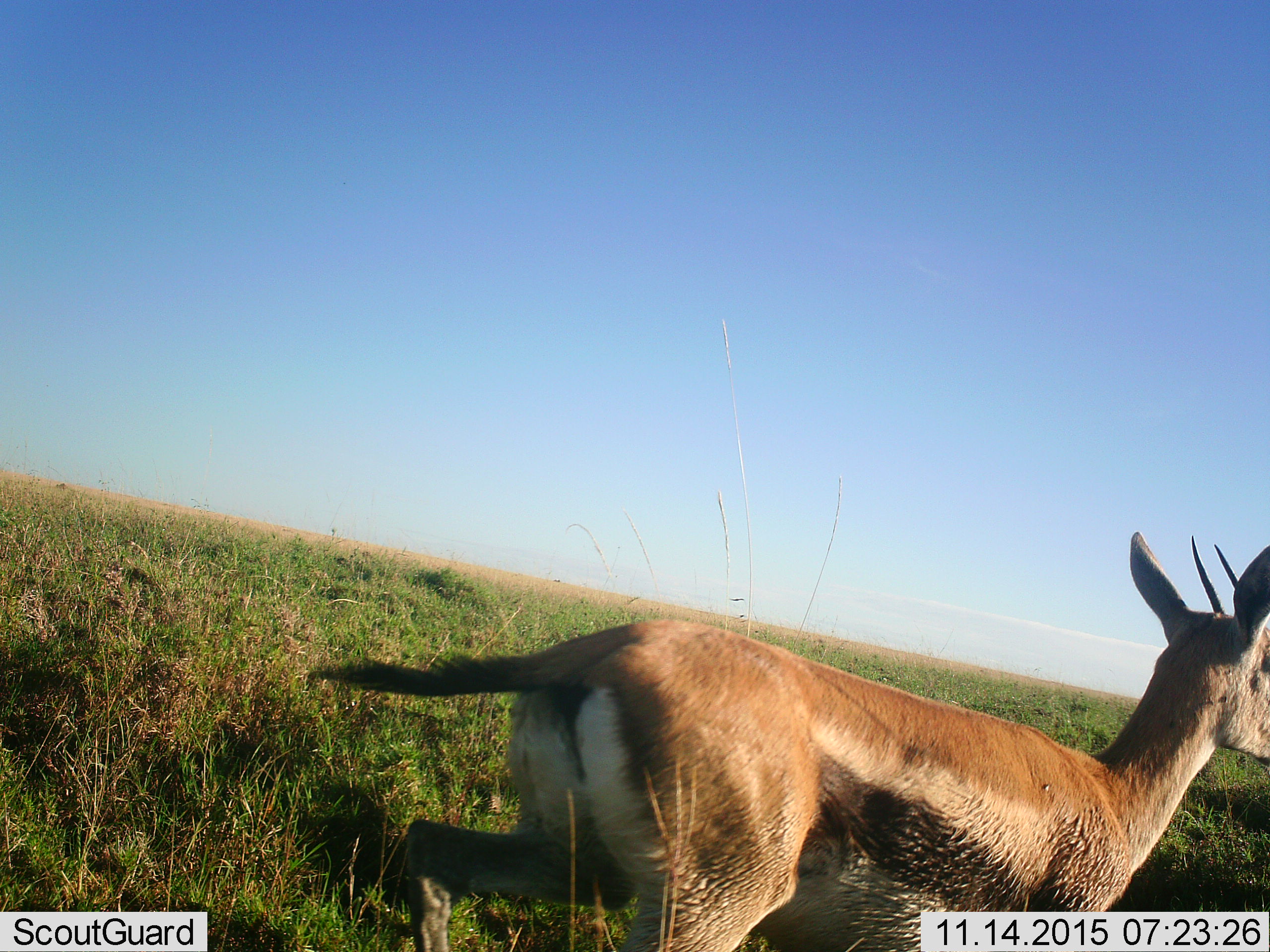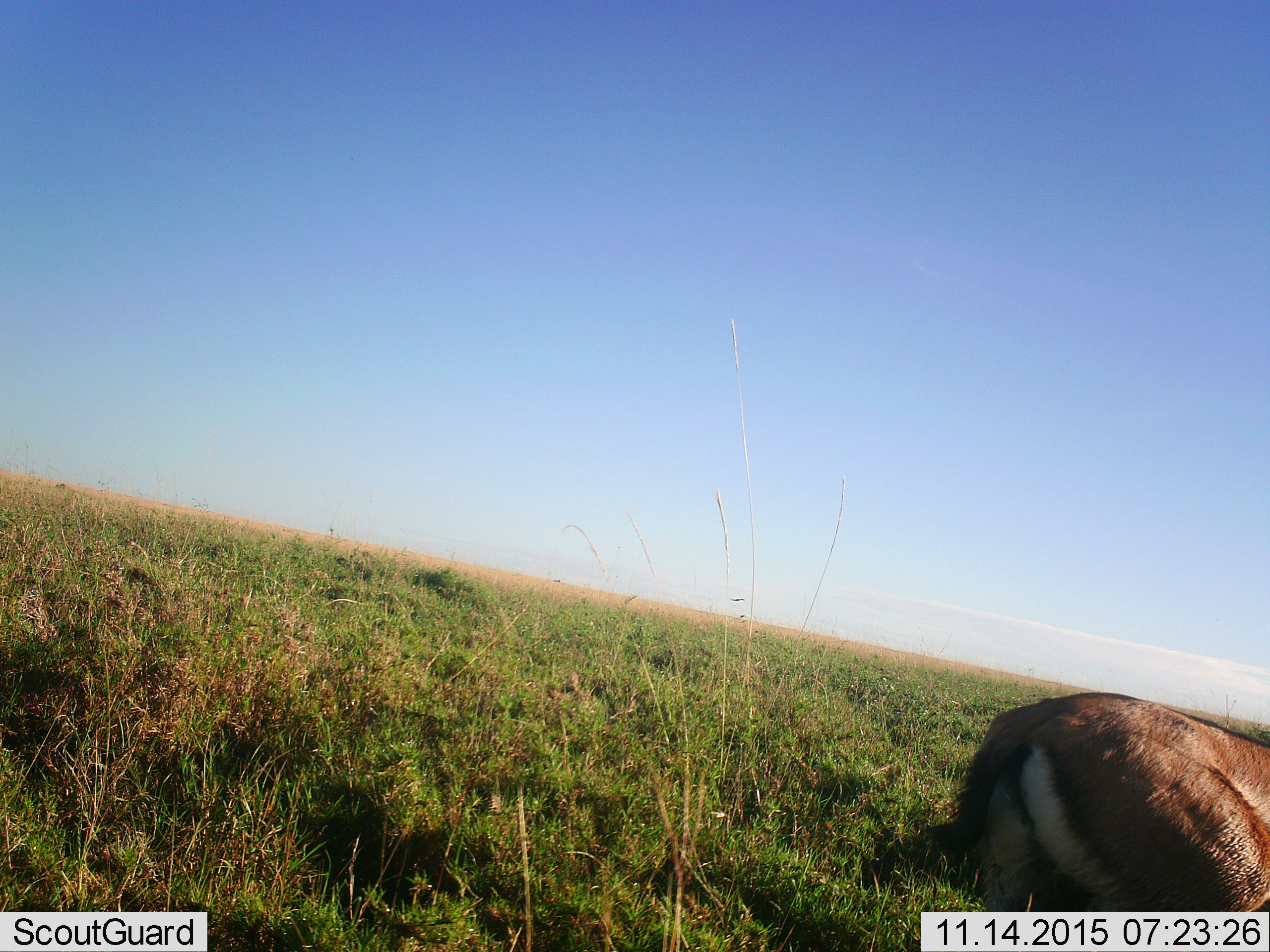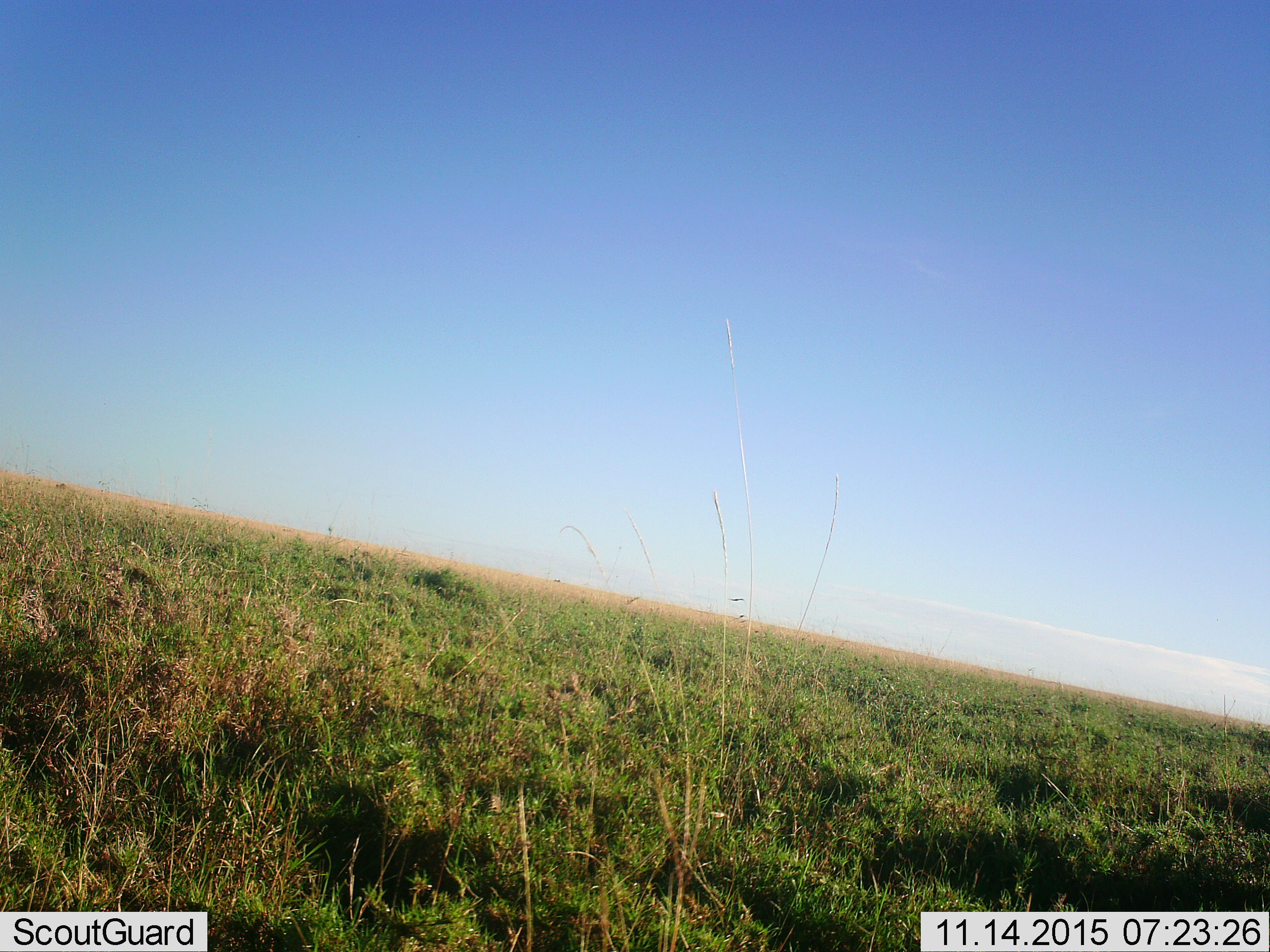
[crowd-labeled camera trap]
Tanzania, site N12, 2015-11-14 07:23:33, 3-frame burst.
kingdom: Animalia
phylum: Chordata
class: Mammalia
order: Artiodactyla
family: Bovidae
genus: Eudorcas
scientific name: Eudorcas thomsonii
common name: thomson's gazelle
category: gazellethomsons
Gazellethomsons (thomson's gazelle) (Eudorcas thomsonii), count 1. Behavior (volunteer vote fractions): standing 0%, resting 0%, moving 100%, interacting 0%. Young present (vote fraction): 0%. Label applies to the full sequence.